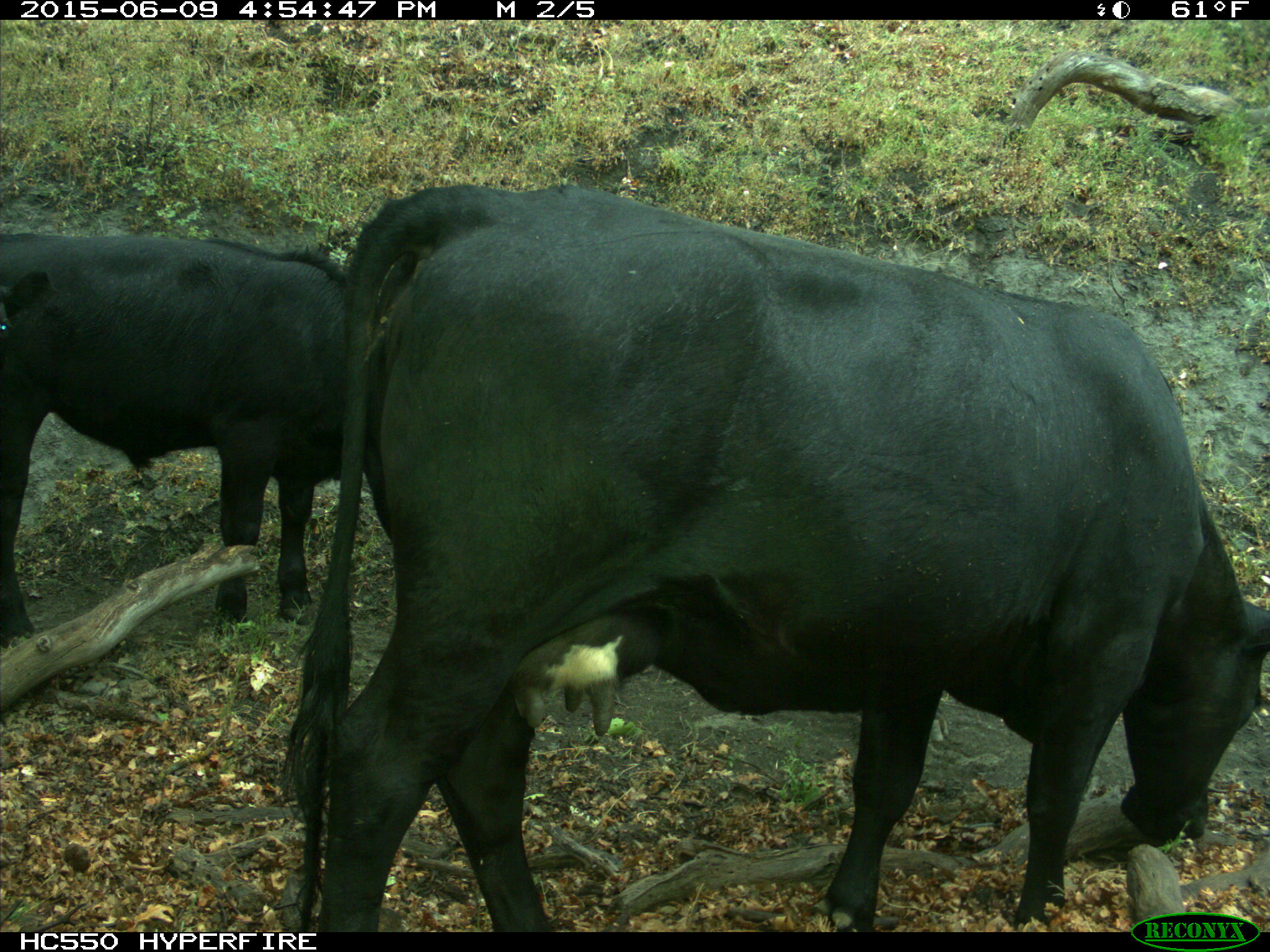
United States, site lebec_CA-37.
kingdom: Animalia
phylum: Chordata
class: Mammalia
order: Artiodactyla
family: Bovidae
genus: Bos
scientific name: Bos taurus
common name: domestic cow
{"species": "Bos taurus (domestic cow)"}